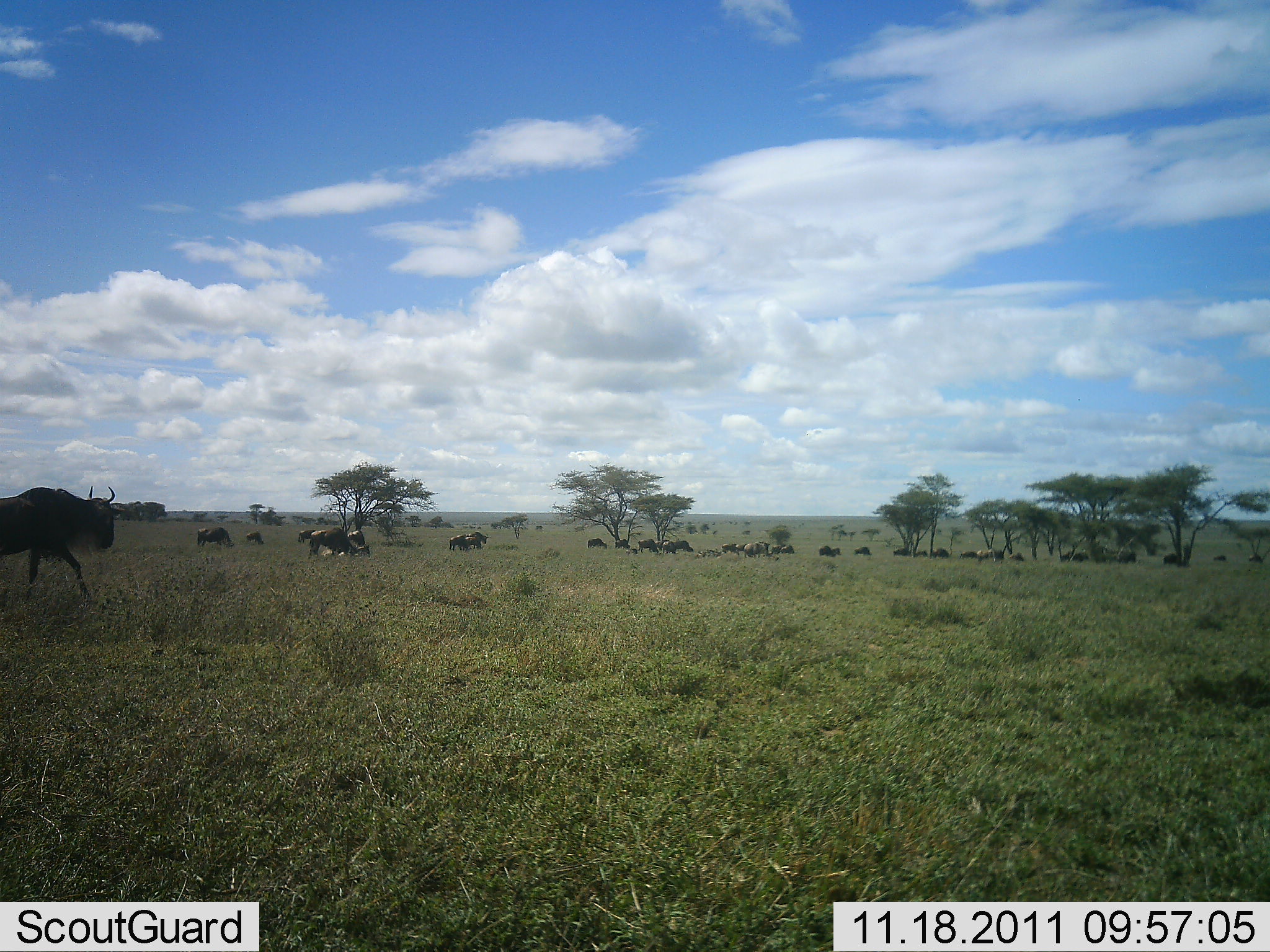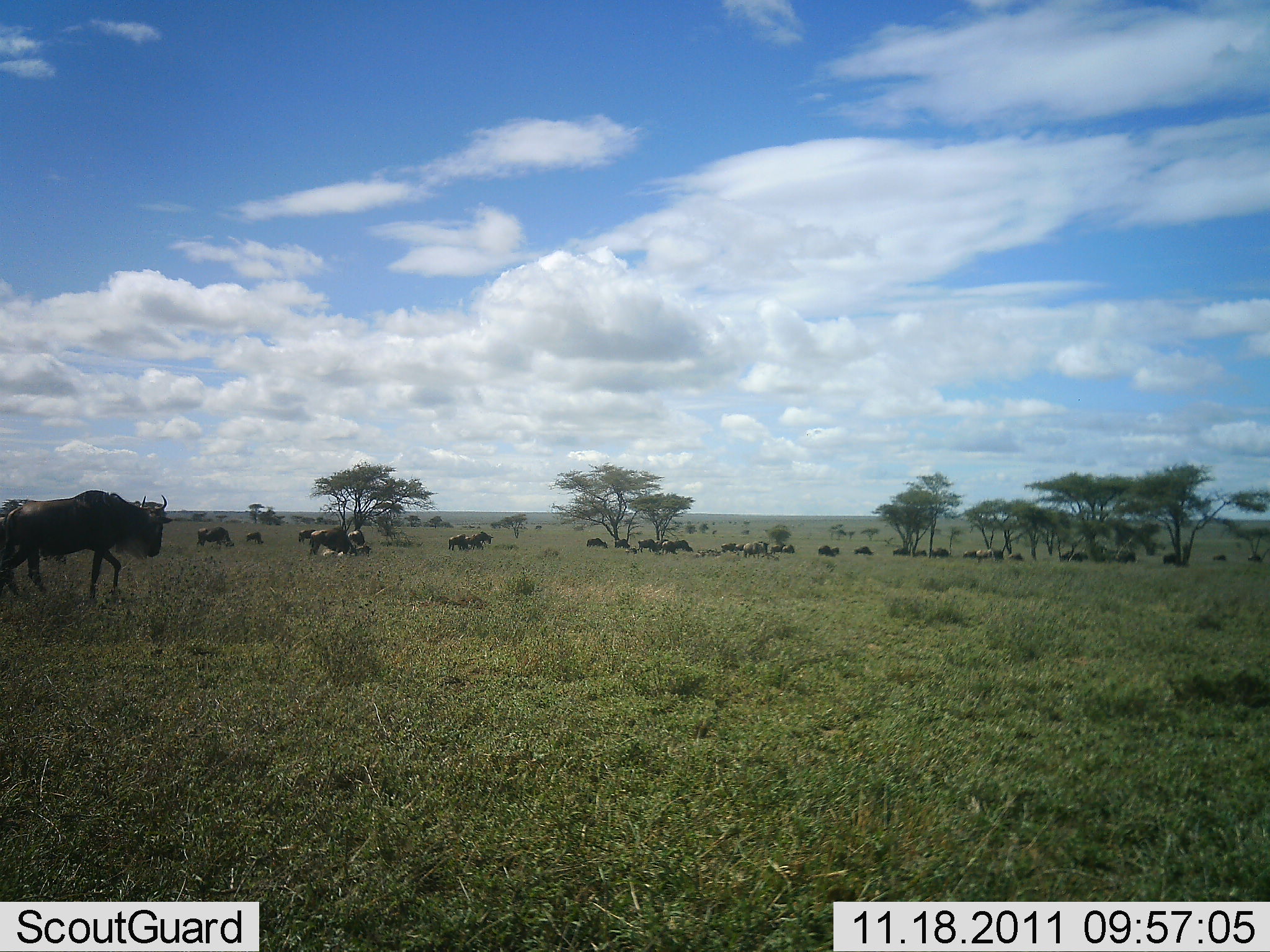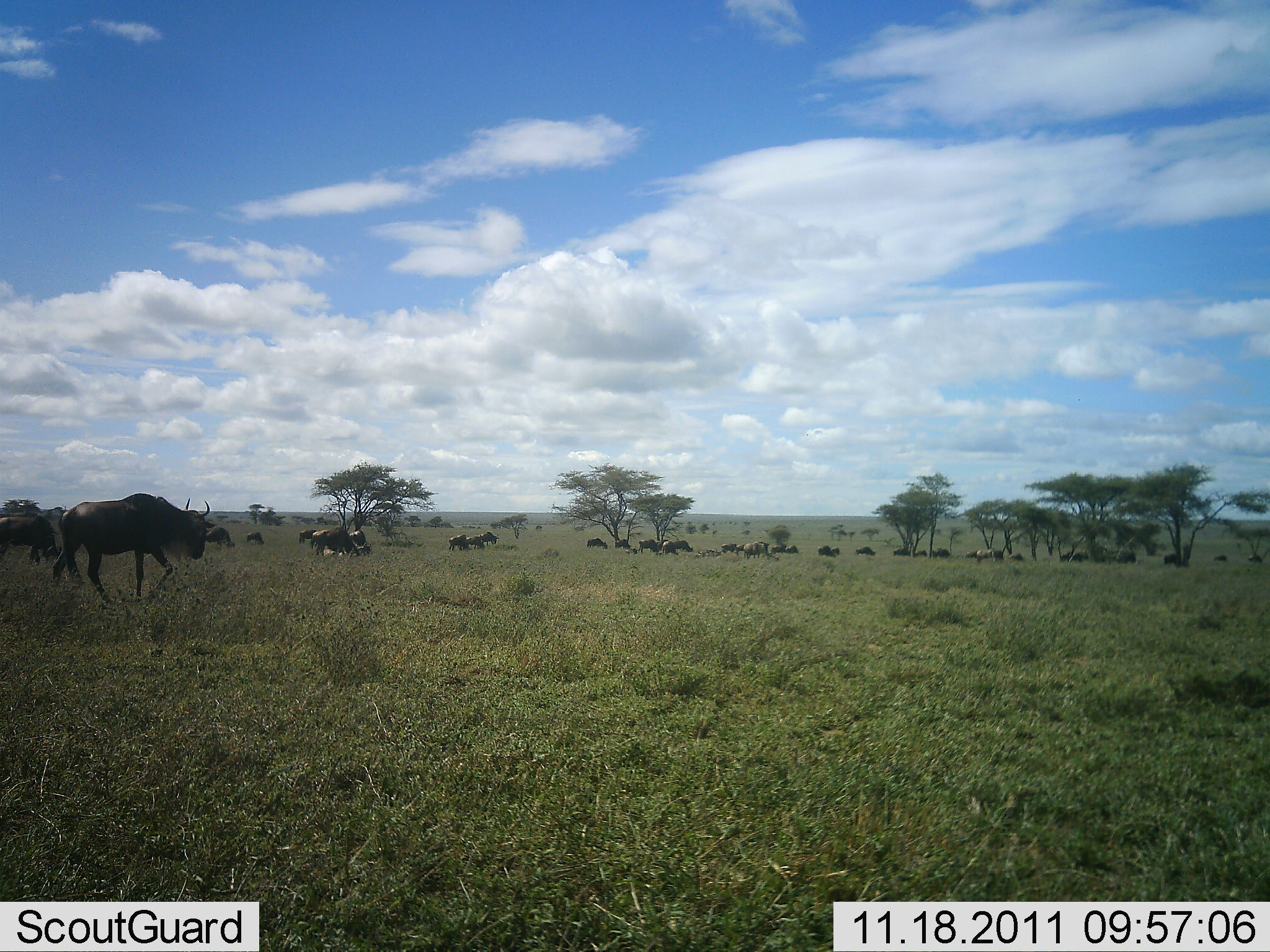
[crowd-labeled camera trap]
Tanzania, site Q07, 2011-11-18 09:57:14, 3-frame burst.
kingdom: Animalia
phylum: Chordata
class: Mammalia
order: Artiodactyla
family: Bovidae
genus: Connochaetes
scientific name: Connochaetes taurinus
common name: blue wildebeest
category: wildebeest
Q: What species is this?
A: Wildebeest (blue wildebeest) (Connochaetes taurinus).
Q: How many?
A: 11-50.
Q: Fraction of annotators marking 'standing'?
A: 38%.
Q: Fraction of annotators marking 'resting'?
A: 38%.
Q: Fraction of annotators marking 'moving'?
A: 77%.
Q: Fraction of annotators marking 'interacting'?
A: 8%.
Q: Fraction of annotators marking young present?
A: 0%.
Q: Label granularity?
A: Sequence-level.